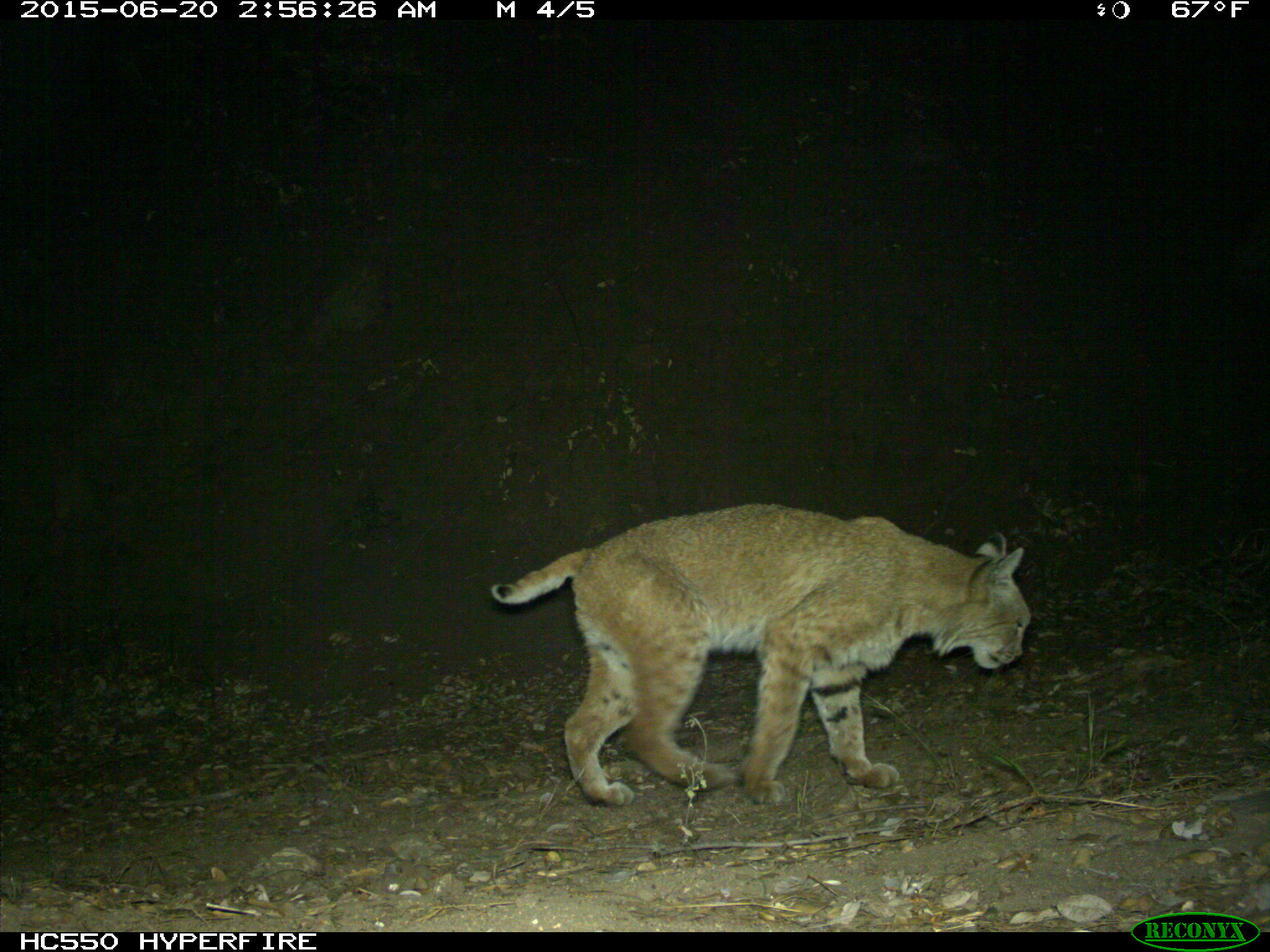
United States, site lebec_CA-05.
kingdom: Animalia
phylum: Chordata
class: Mammalia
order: Carnivora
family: Felidae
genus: Lynx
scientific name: Lynx rufus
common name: bobcat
Lynx rufus (bobcat).